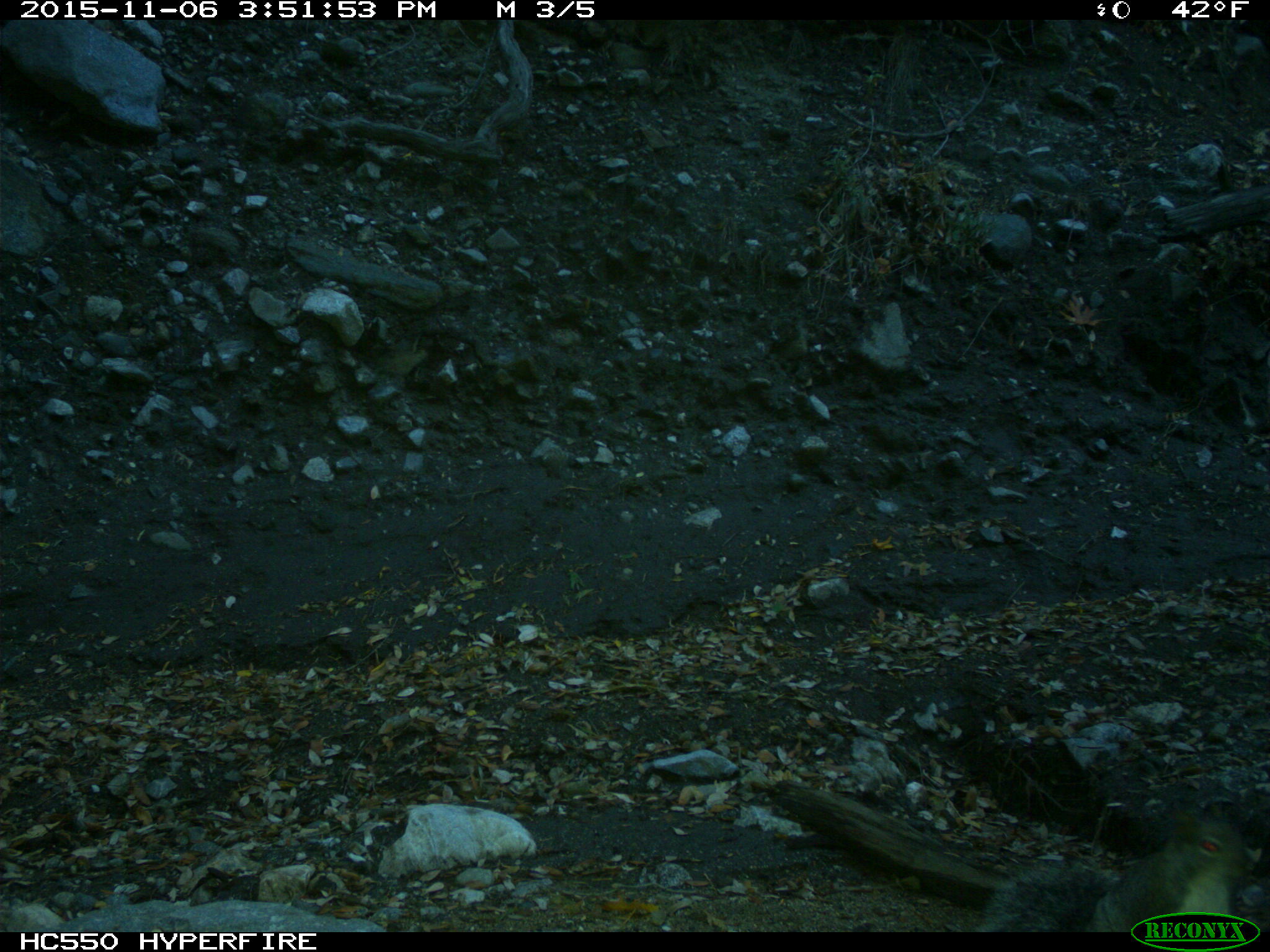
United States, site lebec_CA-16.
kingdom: Animalia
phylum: Chordata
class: Mammalia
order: Rodentia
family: Sciuridae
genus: Sciurus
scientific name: Sciurus carolinensis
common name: eastern gray squirrel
Sciurus carolinensis (eastern gray squirrel).